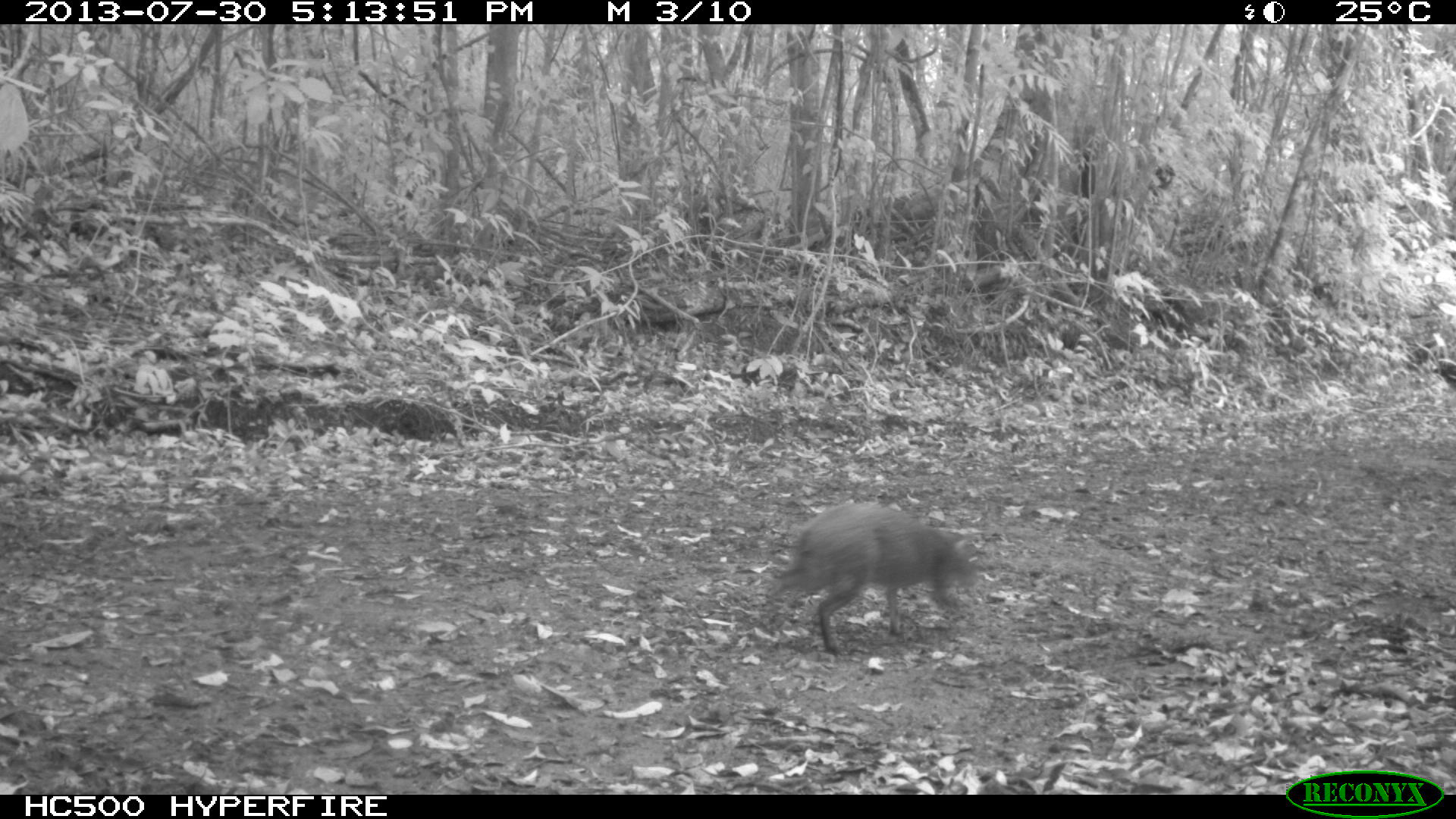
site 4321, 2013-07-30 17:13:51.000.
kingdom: Animalia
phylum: Chordata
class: Mammalia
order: Rodentia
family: Dasyproctidae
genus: Dasyprocta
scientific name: Dasyprocta punctata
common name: central american agouti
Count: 1.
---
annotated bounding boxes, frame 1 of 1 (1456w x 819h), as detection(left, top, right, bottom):
dasyprocta punctata: detection(769, 502, 979, 657)